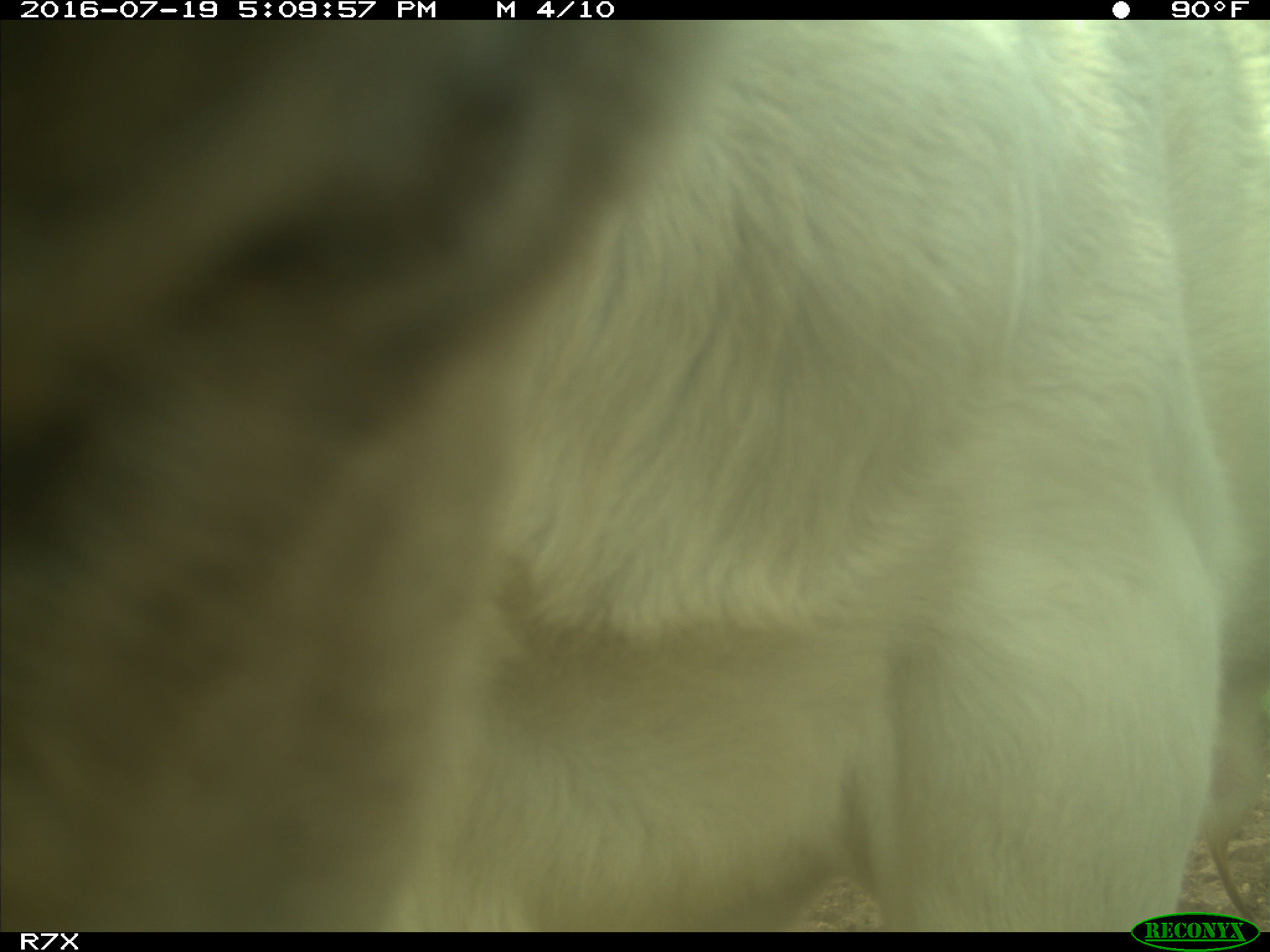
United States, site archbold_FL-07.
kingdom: Animalia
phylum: Chordata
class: Mammalia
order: Artiodactyla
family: Bovidae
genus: Bos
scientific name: Bos taurus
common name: domestic cow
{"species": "Bos taurus (domestic cow)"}